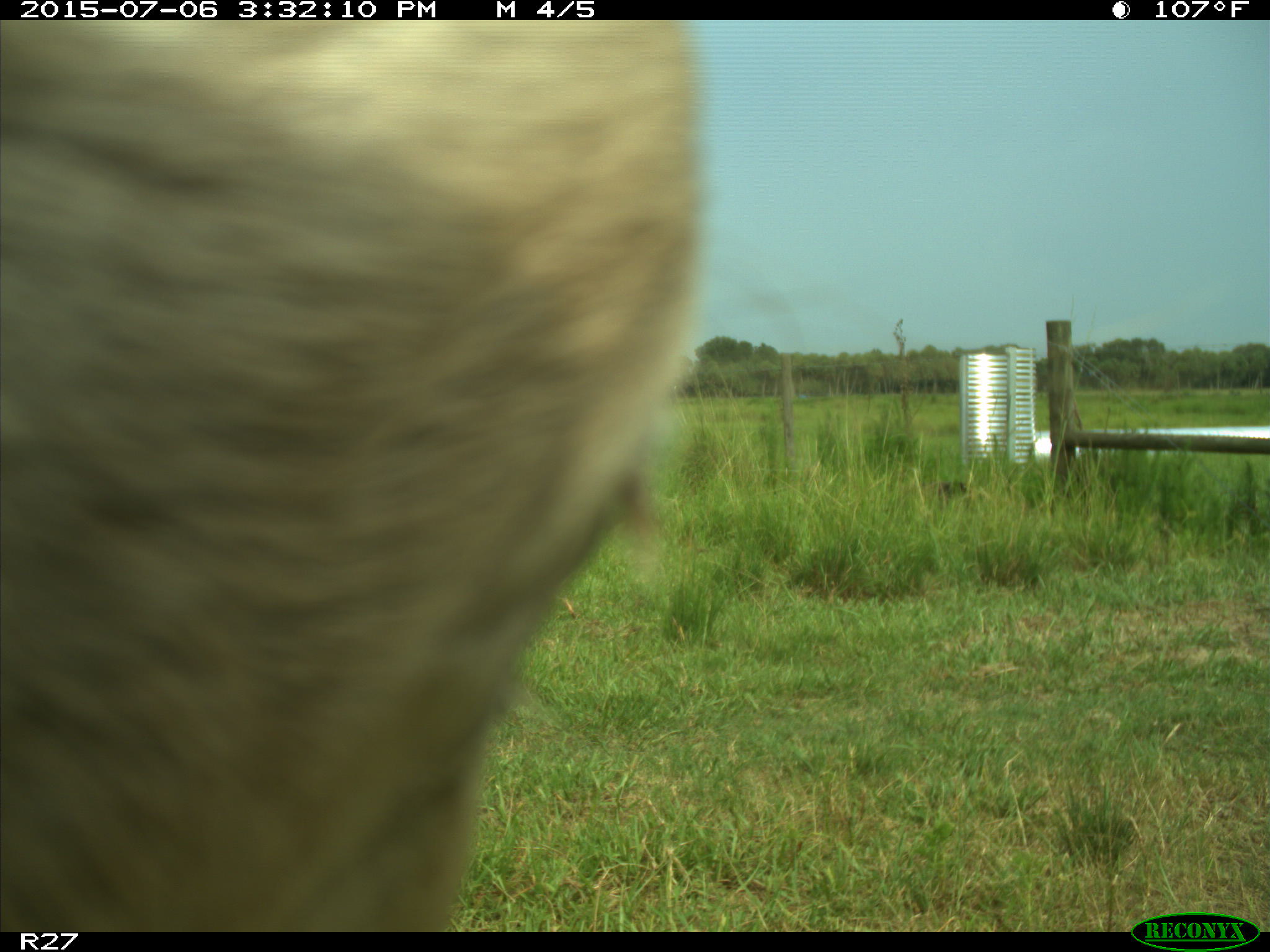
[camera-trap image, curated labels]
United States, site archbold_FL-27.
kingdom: Animalia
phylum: Chordata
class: Mammalia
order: Artiodactyla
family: Bovidae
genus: Bos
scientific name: Bos taurus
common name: domestic cow